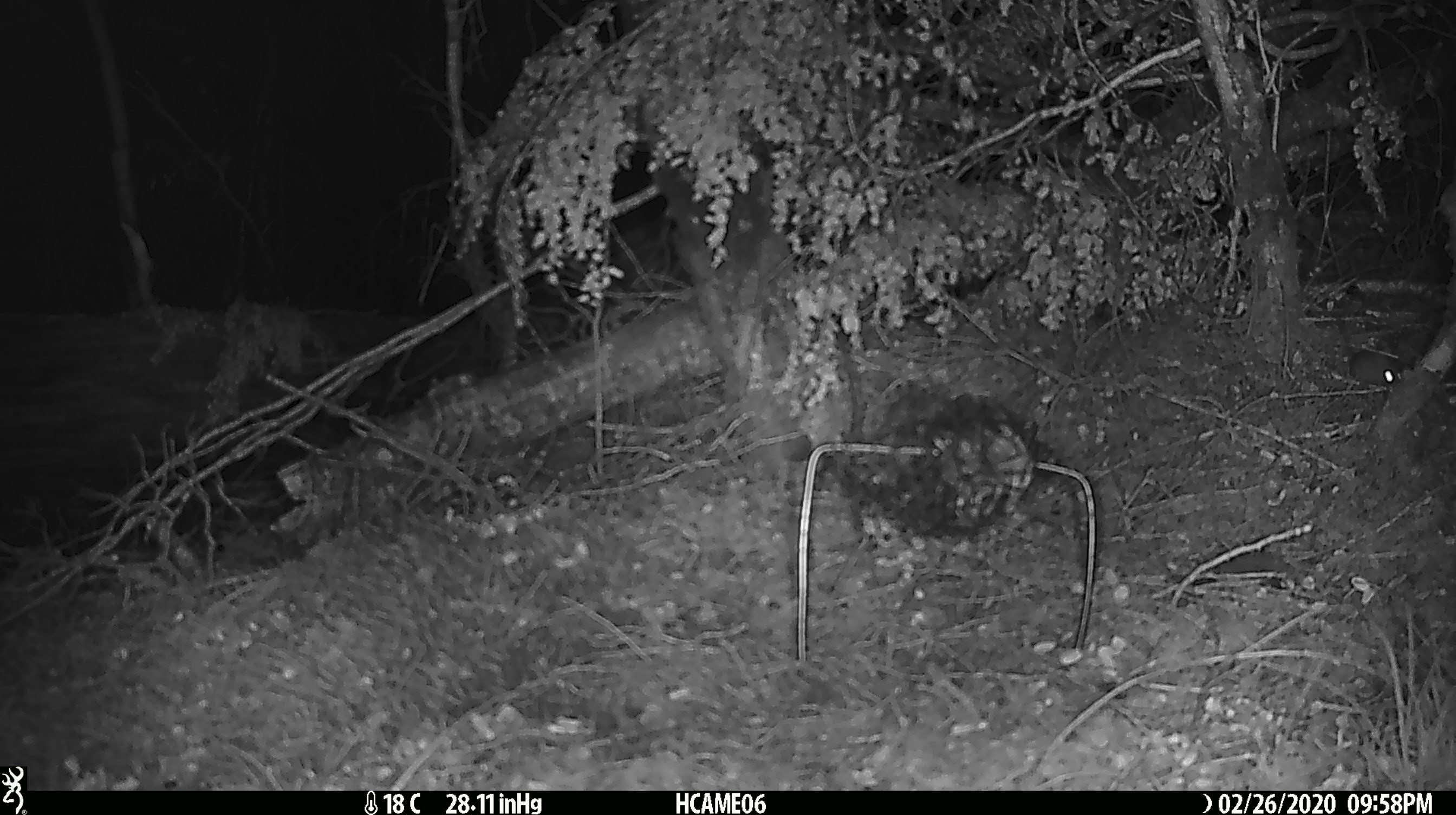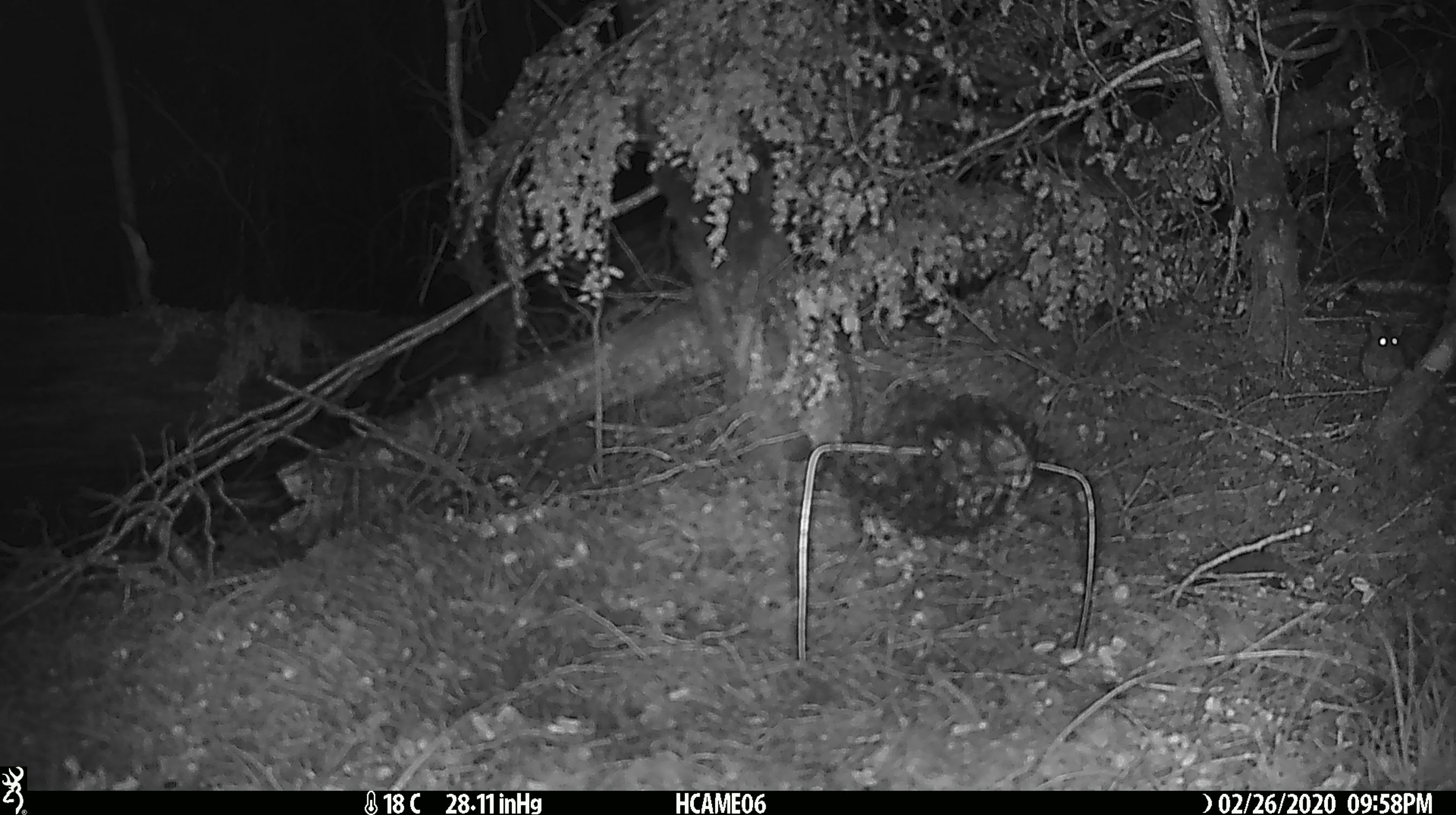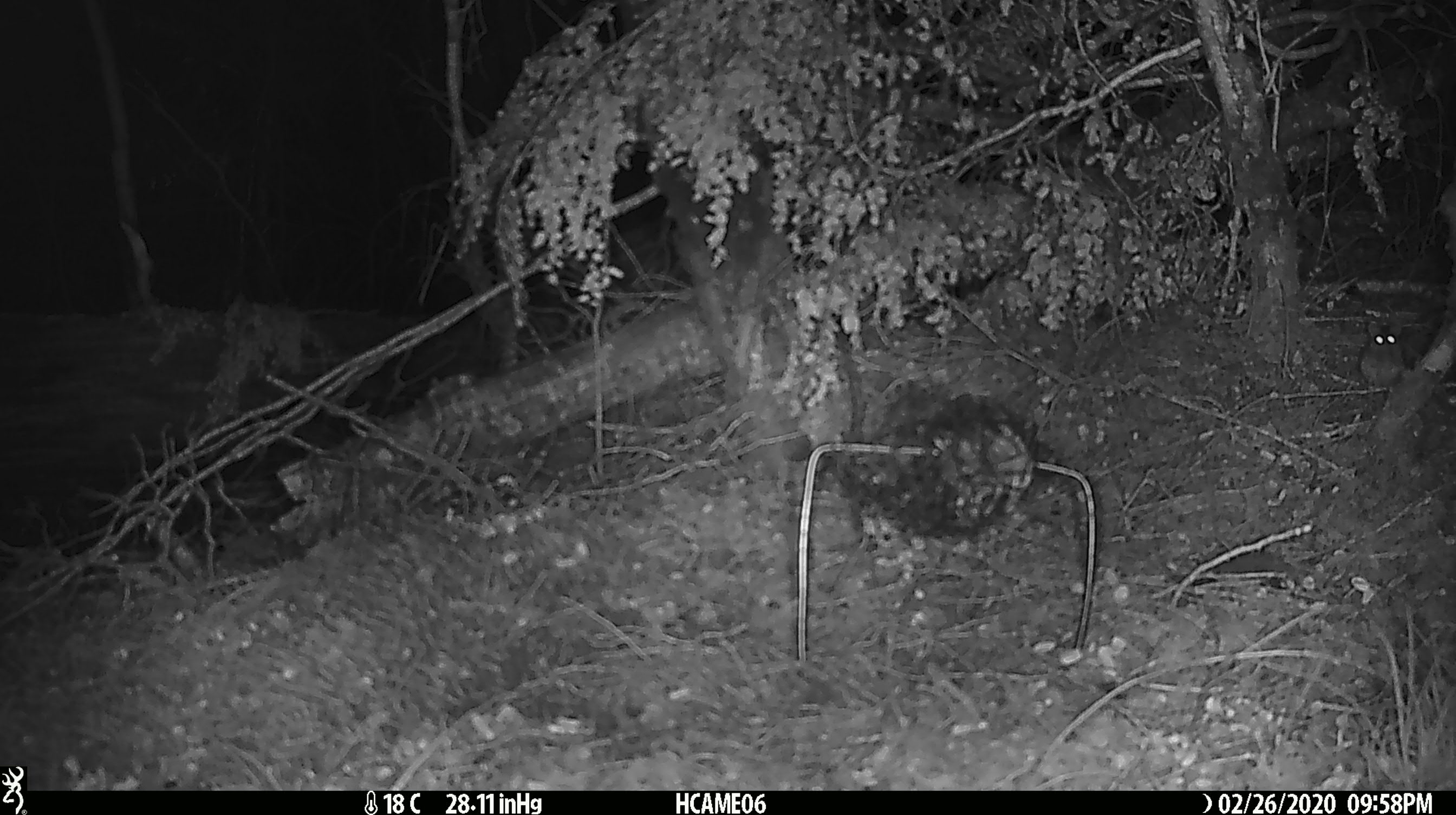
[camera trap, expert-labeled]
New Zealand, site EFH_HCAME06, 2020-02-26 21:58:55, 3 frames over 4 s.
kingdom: Animalia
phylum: Chordata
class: Mammalia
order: Rodentia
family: Muridae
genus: Mus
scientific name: Mus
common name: mouse